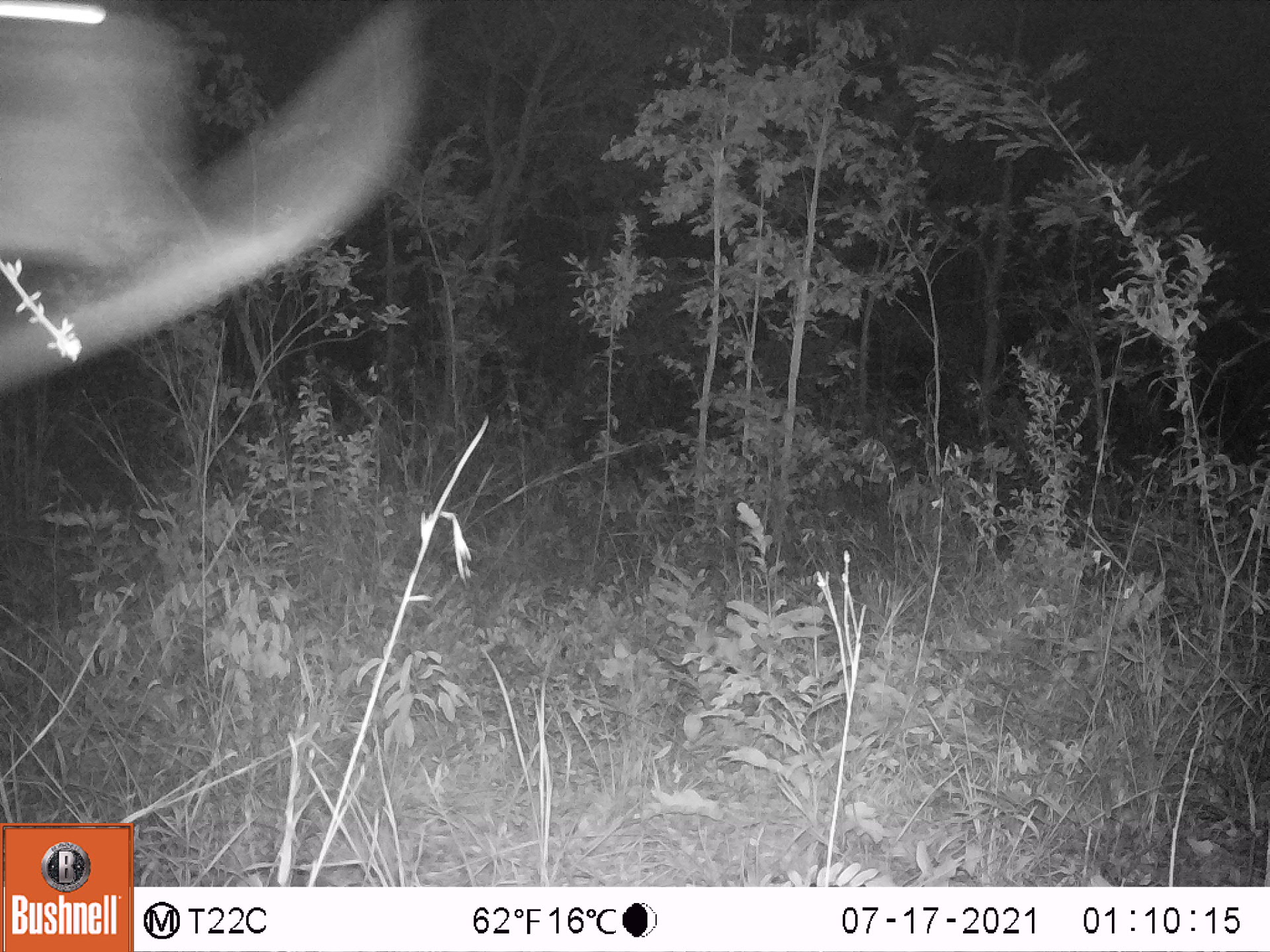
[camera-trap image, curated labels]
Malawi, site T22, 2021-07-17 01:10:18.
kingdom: Animalia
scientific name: Animalia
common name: other animal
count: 1